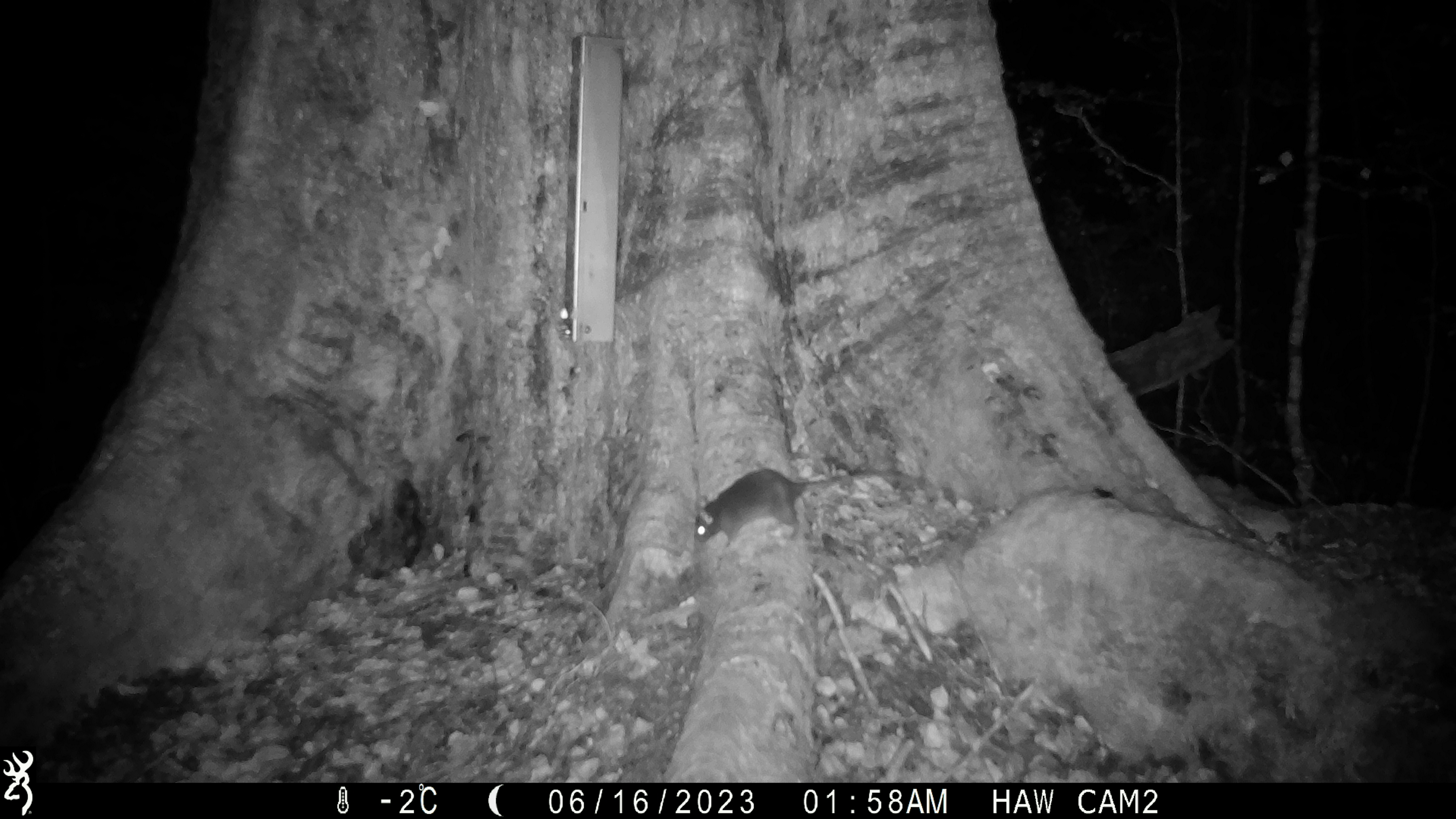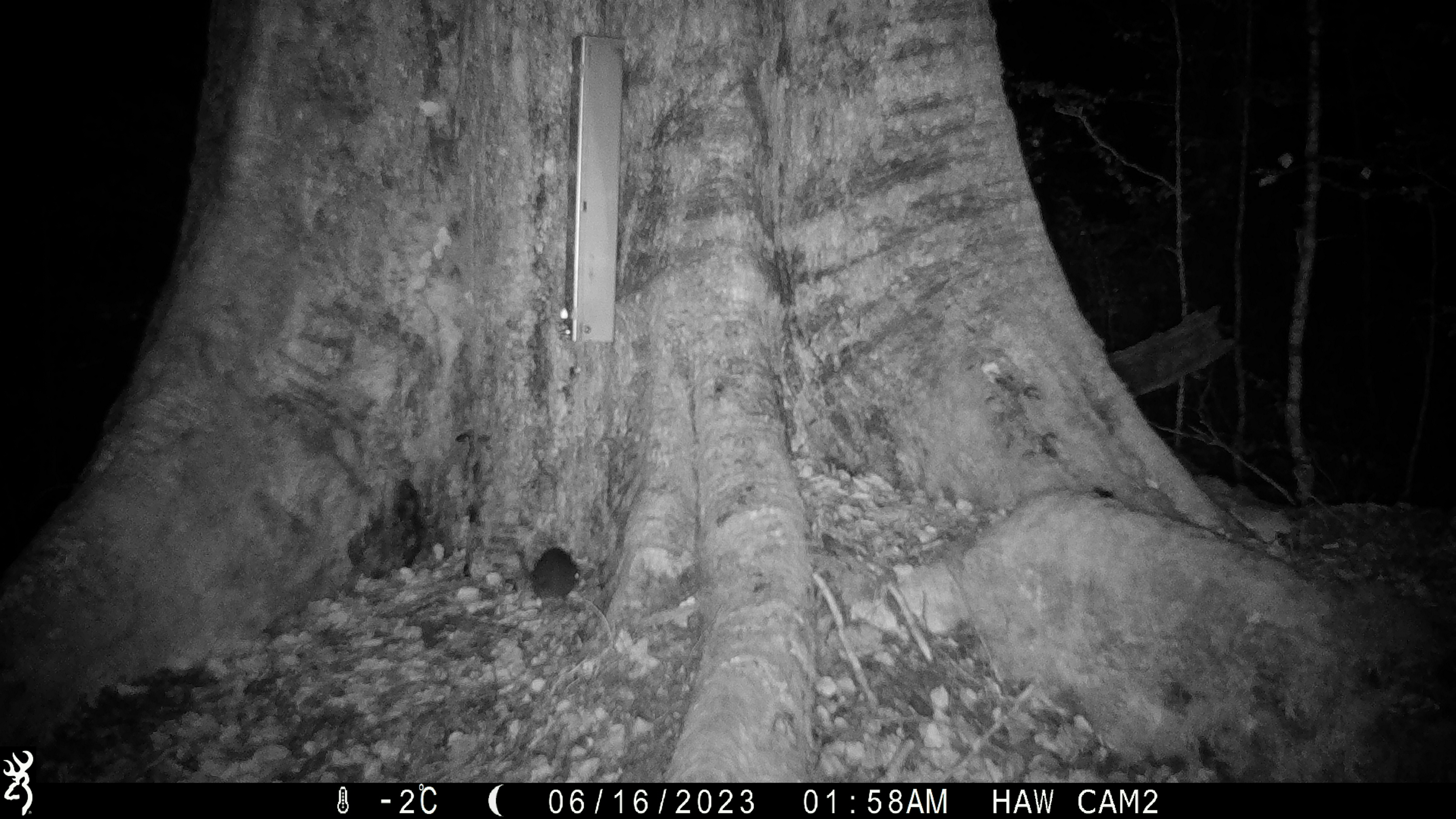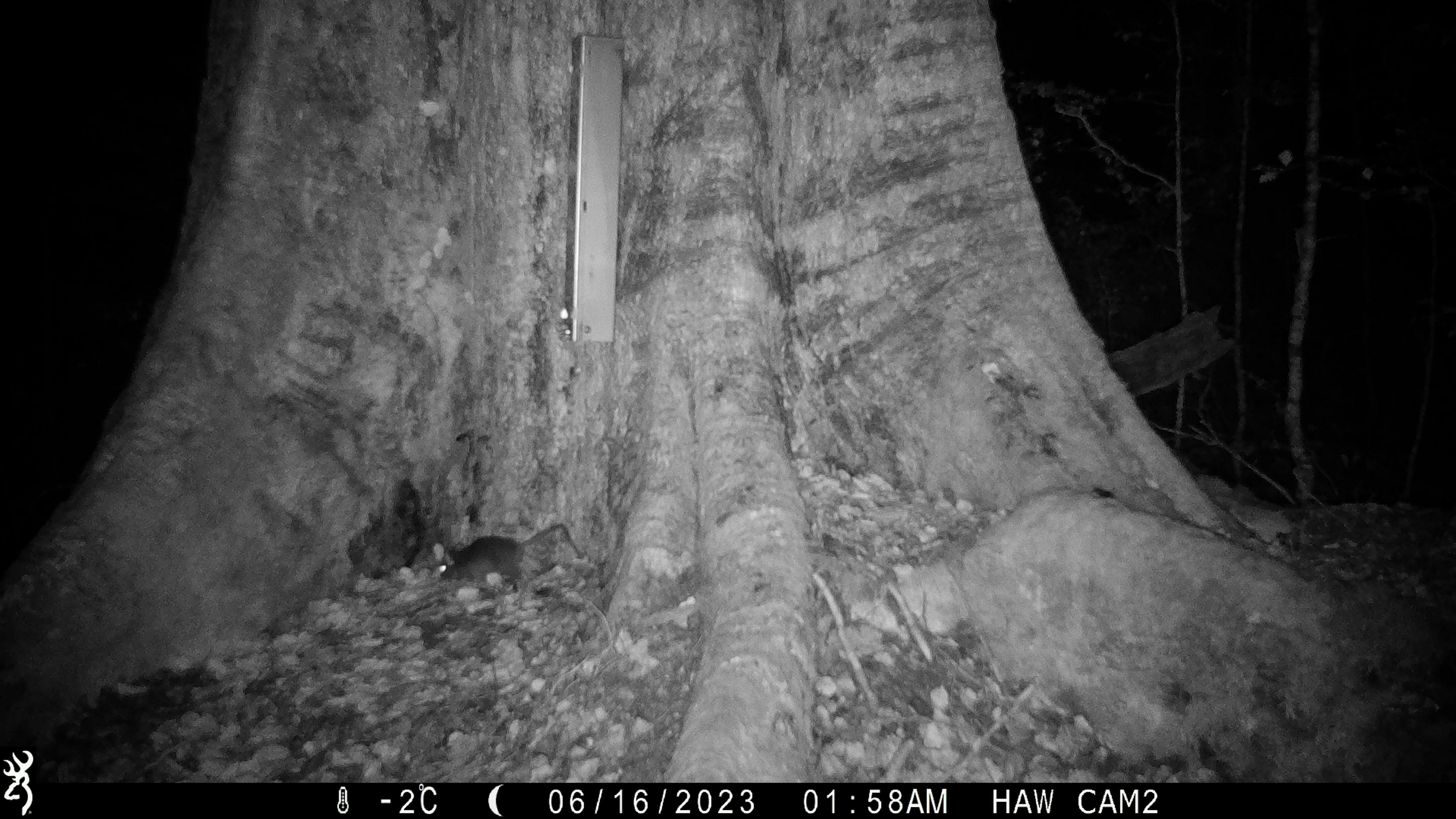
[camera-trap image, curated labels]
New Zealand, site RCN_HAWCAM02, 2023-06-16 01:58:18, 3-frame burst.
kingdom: Animalia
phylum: Chordata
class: Mammalia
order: Rodentia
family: Muridae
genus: Rattus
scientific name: Rattus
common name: rat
Rat (Rattus).